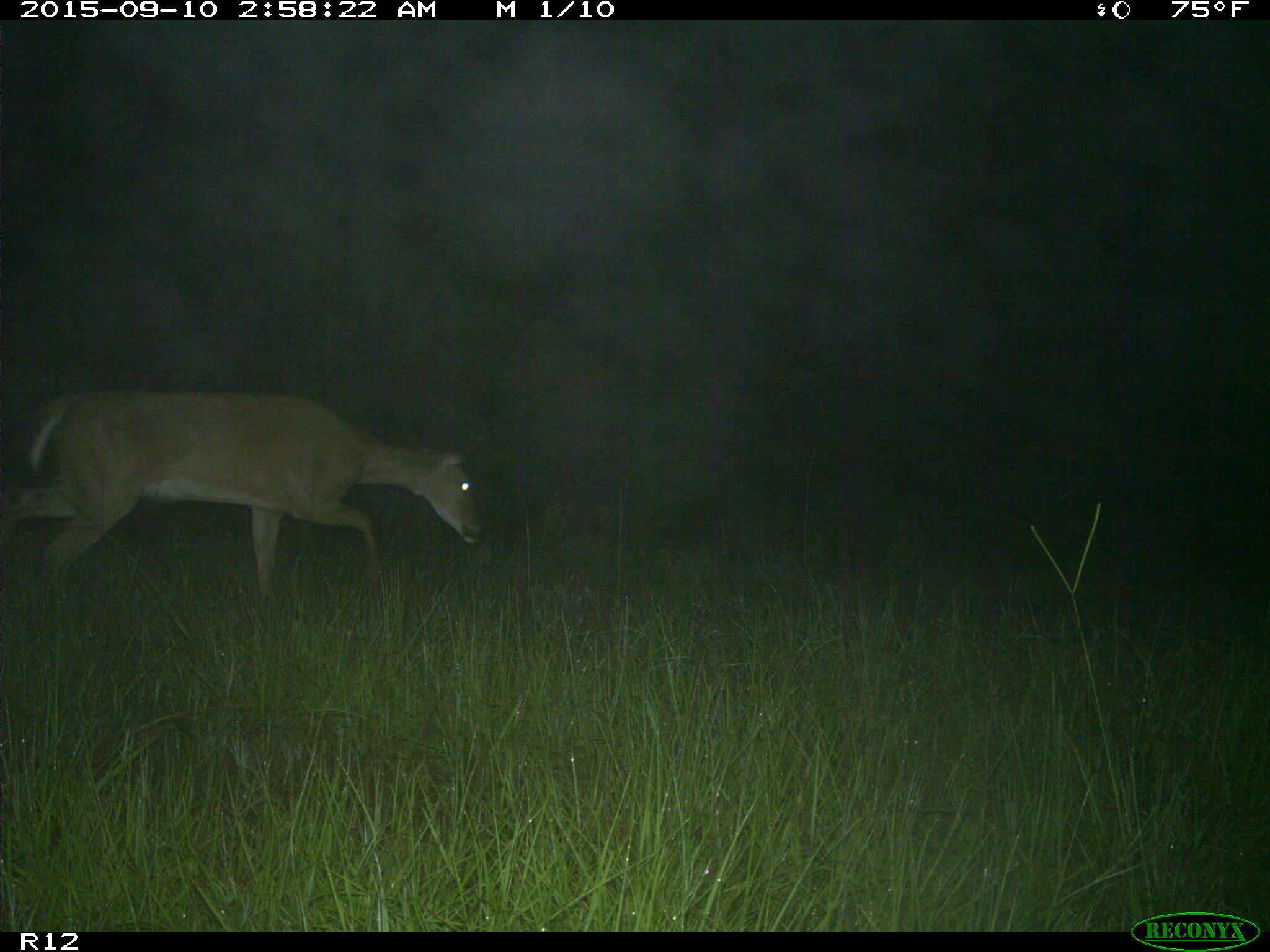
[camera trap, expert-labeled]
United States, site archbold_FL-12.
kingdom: Animalia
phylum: Chordata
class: Mammalia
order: Artiodactyla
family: Cervidae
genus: Odocoileus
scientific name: Odocoileus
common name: deer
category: unidentified deer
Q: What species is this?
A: Unidentified deer (deer) (Odocoileus).